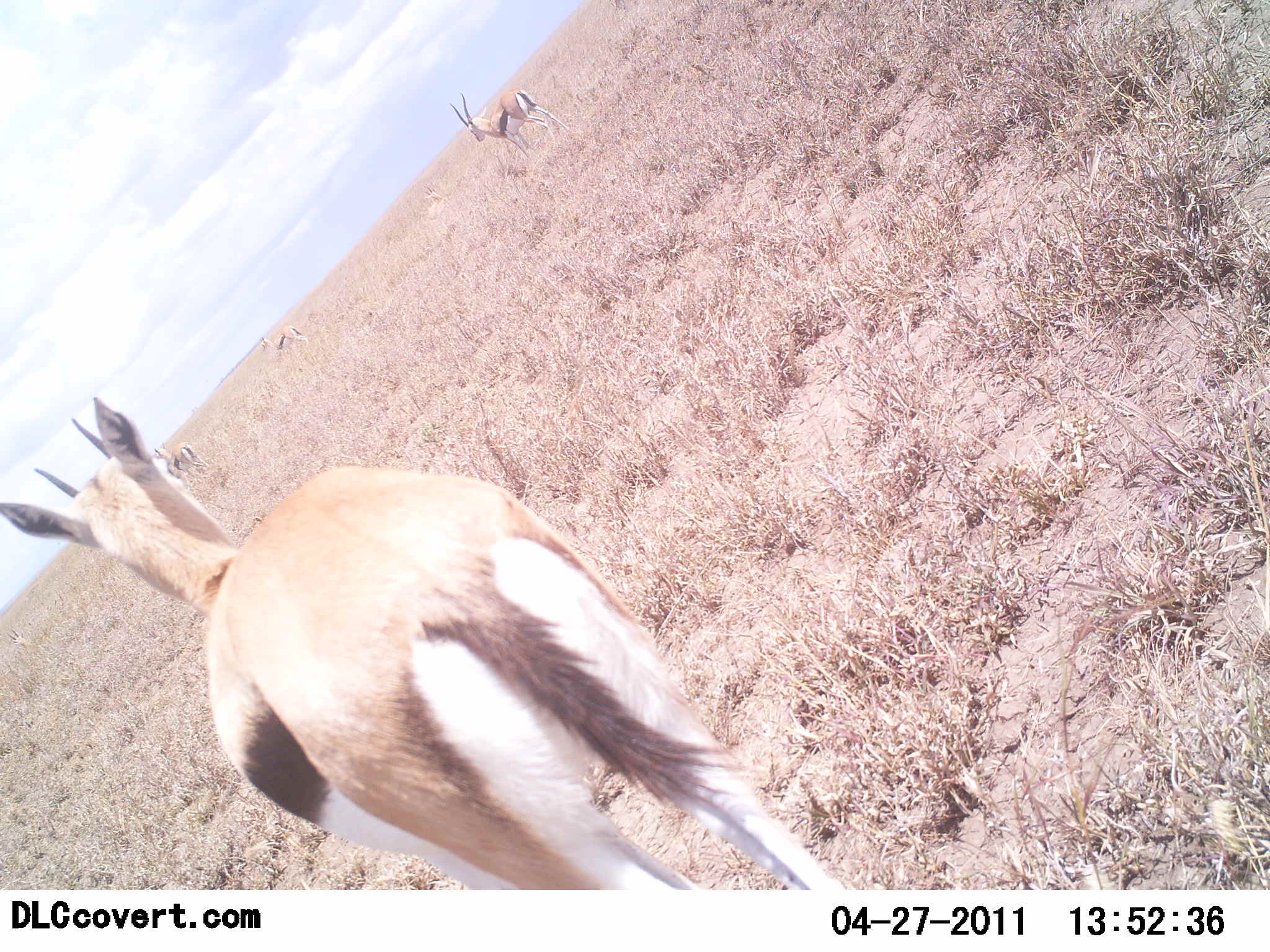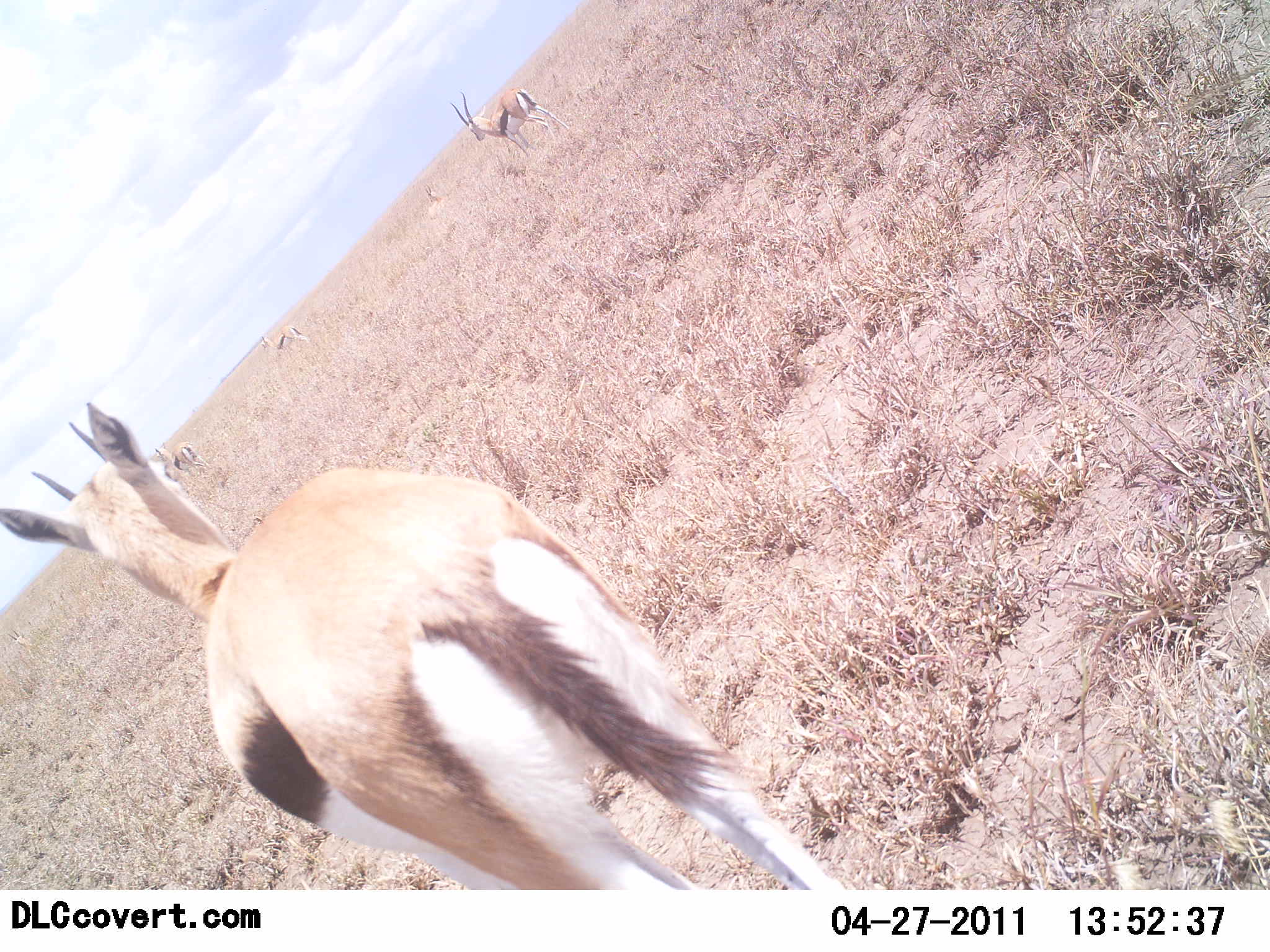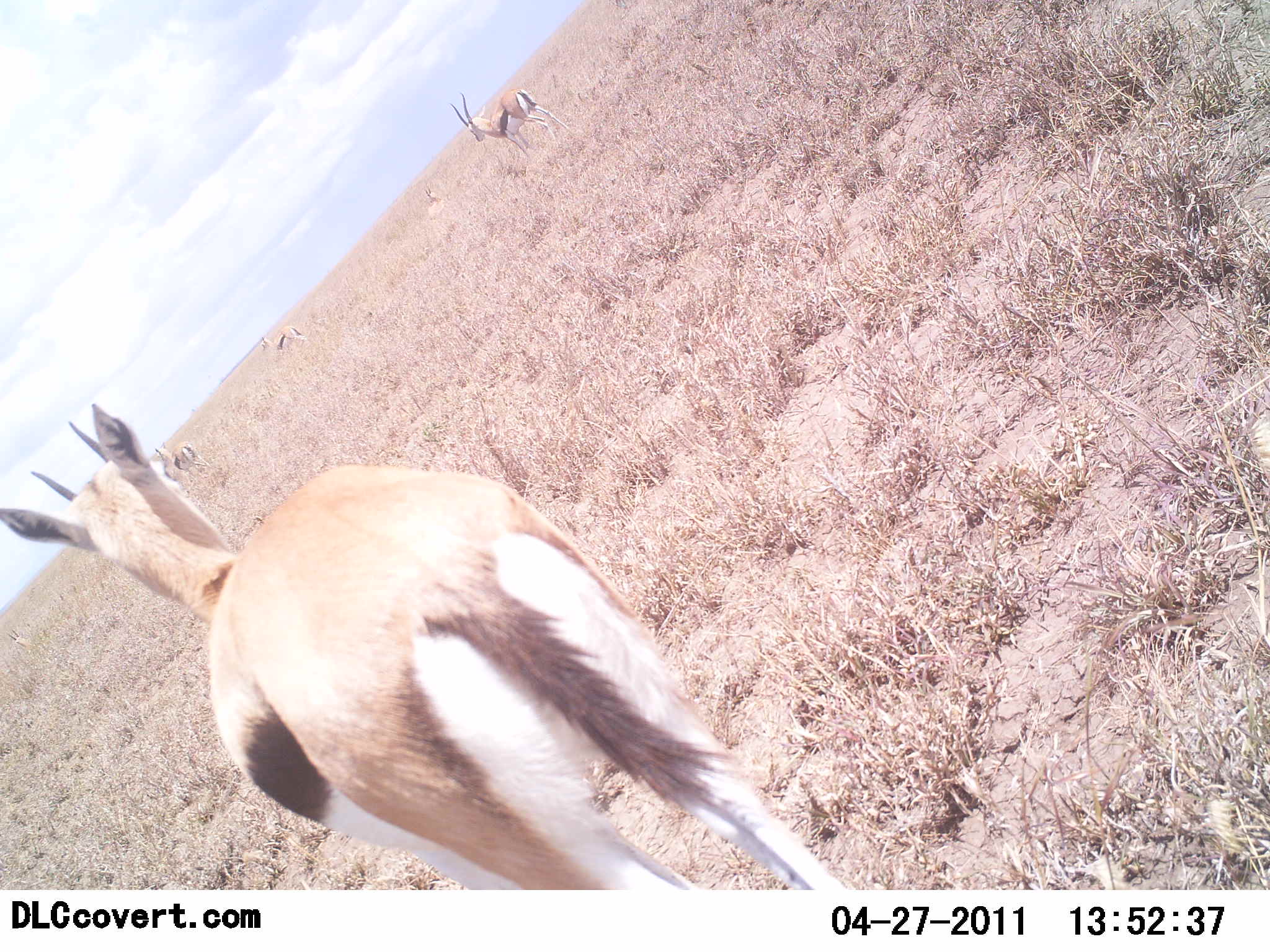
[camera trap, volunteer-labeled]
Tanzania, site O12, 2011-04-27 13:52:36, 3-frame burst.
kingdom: Animalia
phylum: Chordata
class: Mammalia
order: Artiodactyla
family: Bovidae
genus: Eudorcas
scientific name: Eudorcas thomsonii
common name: thomson's gazelle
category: gazellethomsons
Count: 4.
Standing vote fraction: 75%.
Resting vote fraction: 17%.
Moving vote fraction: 33%.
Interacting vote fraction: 0%.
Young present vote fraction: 0%.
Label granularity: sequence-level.